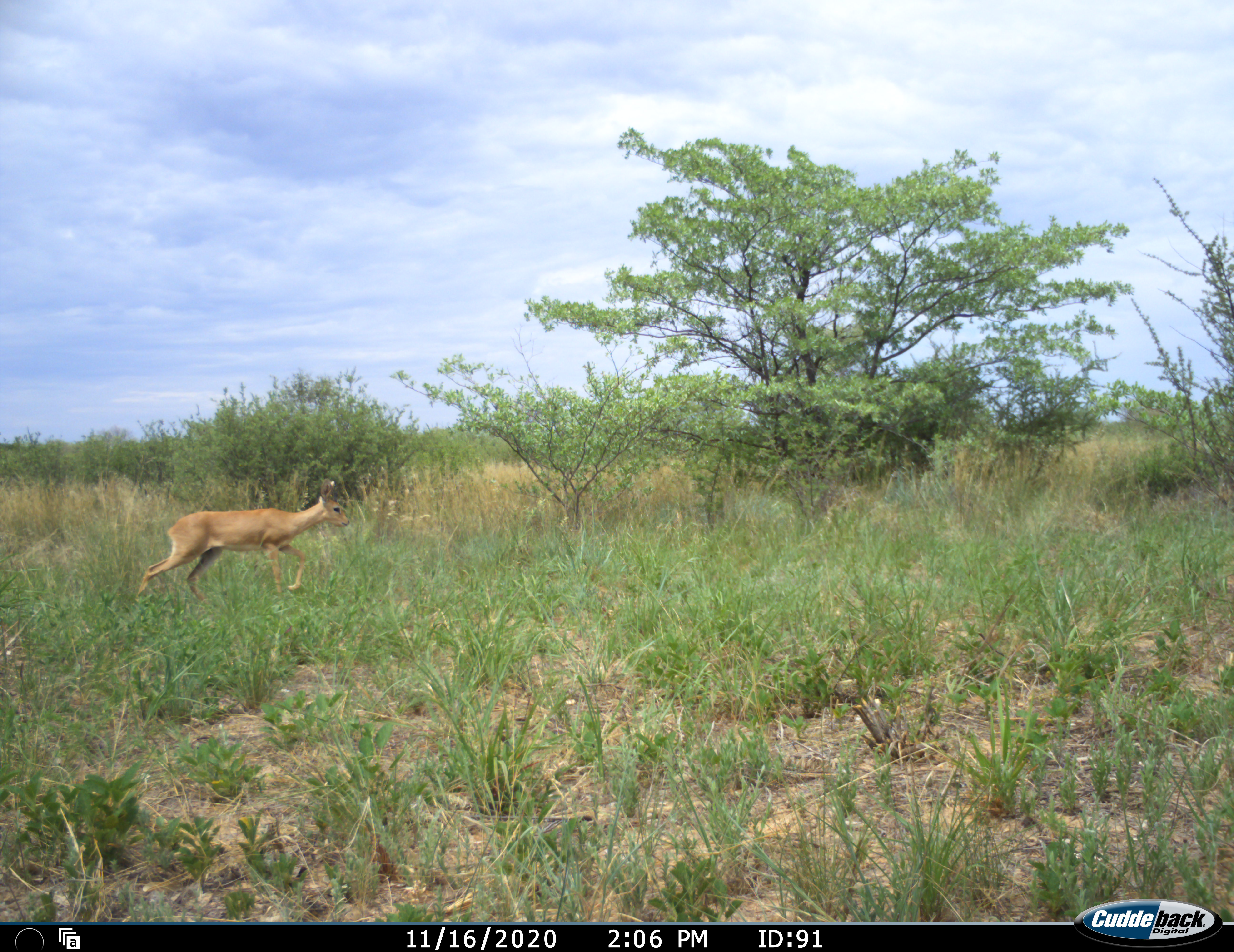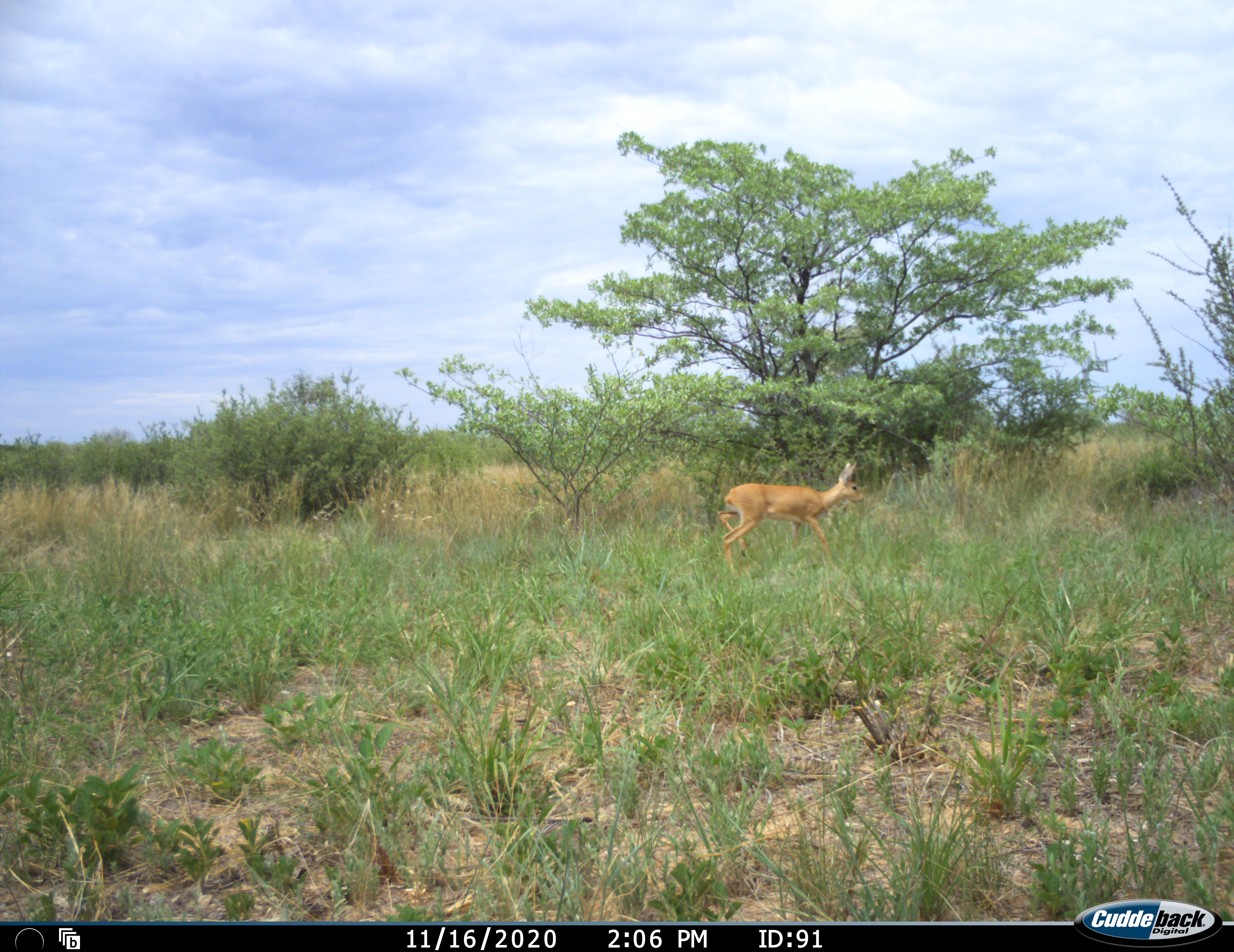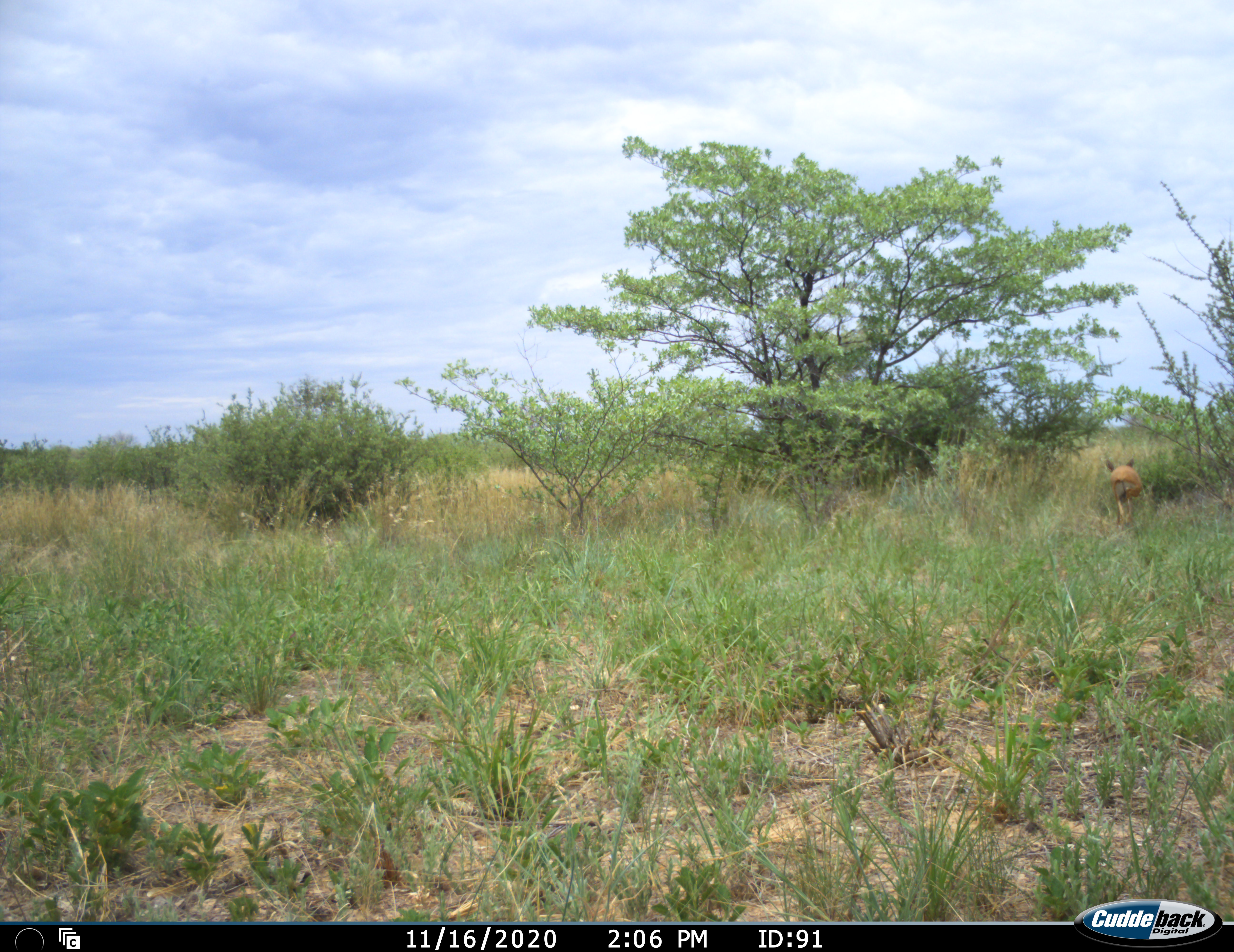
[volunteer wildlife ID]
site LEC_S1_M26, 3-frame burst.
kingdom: Animalia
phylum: Chordata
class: Mammalia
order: Artiodactyla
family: Bovidae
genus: Raphicerus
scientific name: Raphicerus campestris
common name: steenbok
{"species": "steenbok (Raphicerus campestris)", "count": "1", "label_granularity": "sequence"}